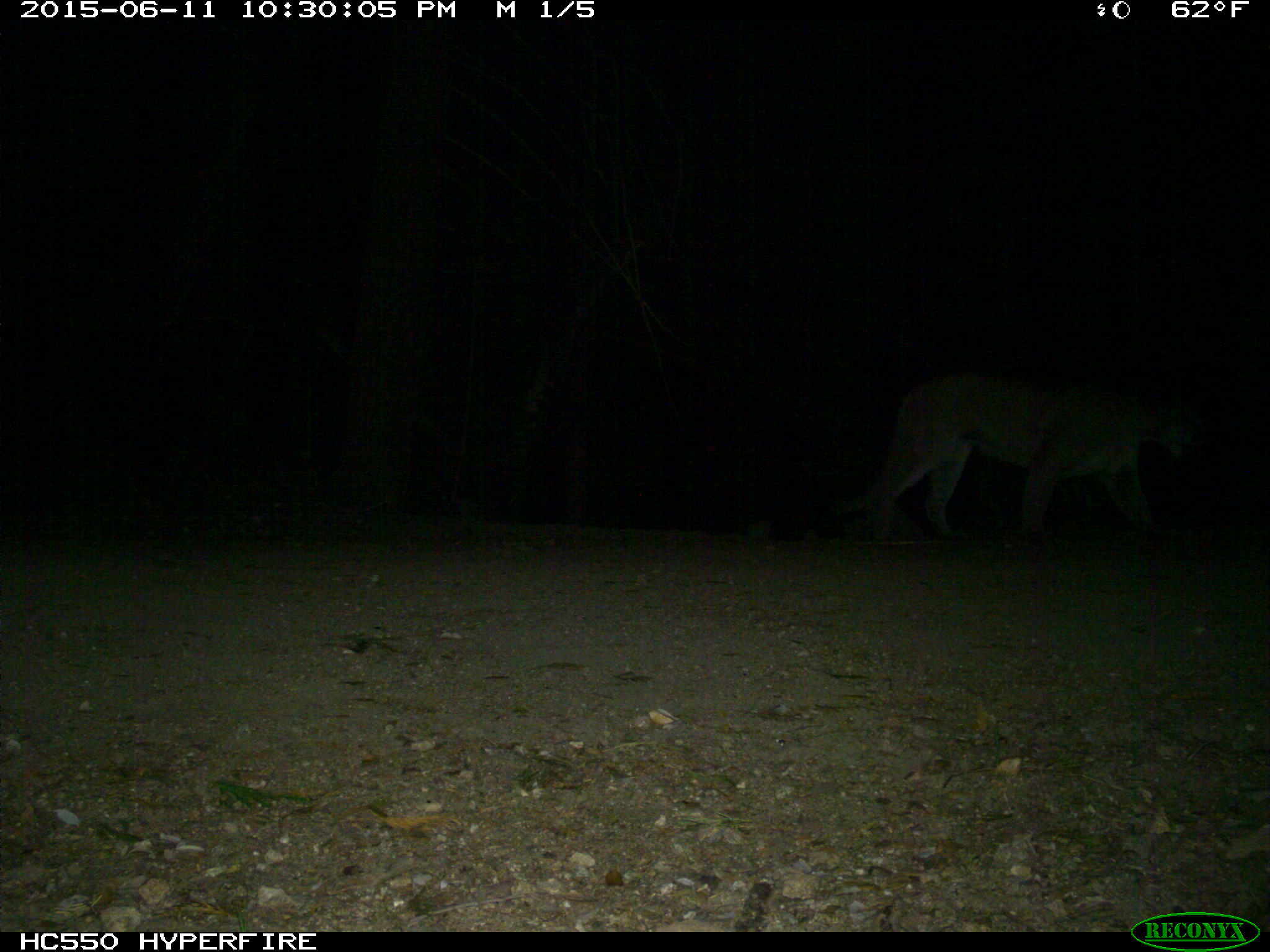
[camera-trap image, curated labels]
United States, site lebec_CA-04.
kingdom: Animalia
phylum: Chordata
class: Mammalia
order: Carnivora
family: Felidae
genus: Puma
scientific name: Puma concolor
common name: mountain lion